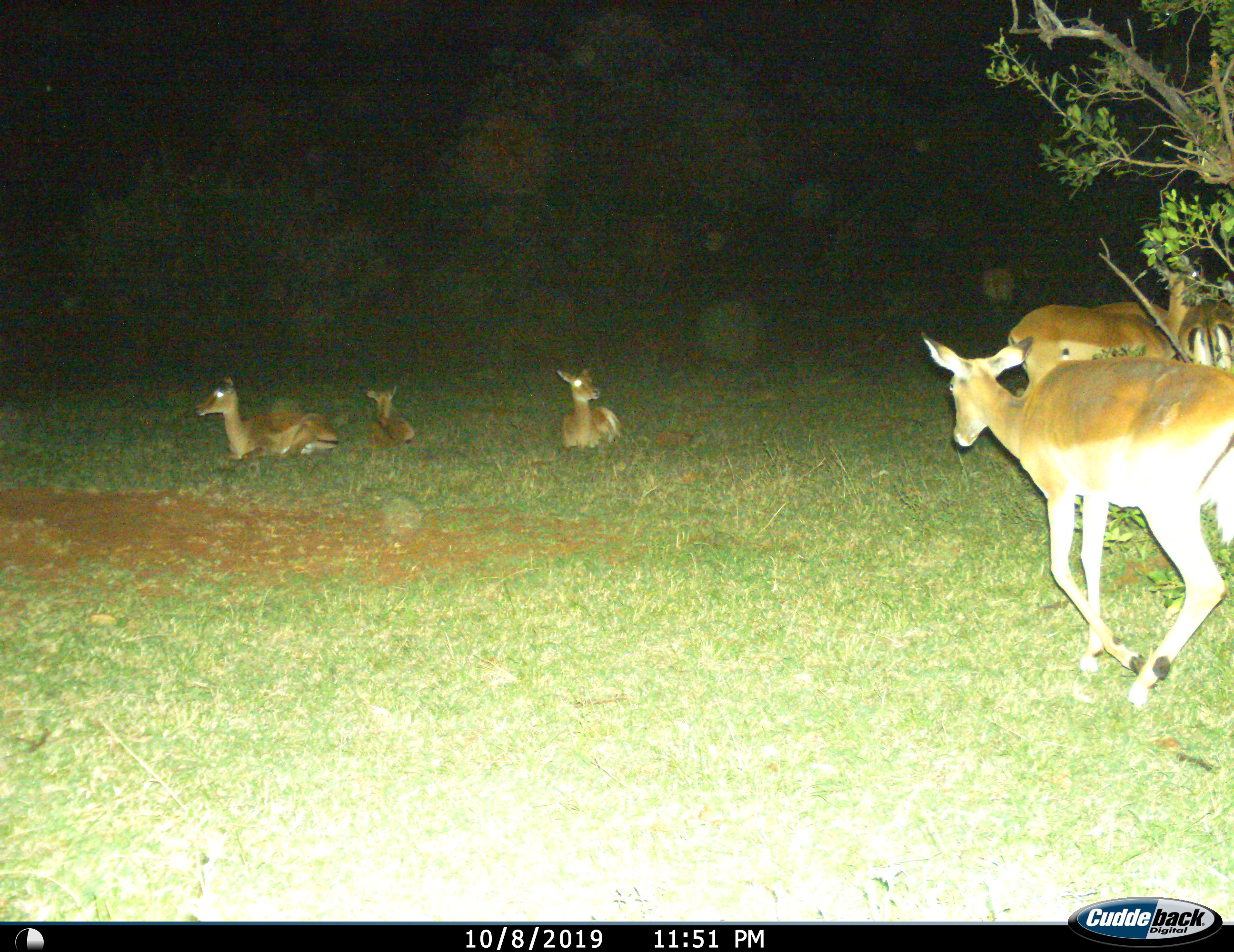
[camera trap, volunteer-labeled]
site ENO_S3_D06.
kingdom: Animalia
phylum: Chordata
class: Mammalia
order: Artiodactyla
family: Bovidae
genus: Aepyceros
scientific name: Aepyceros melampus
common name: impala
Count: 6.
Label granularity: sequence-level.